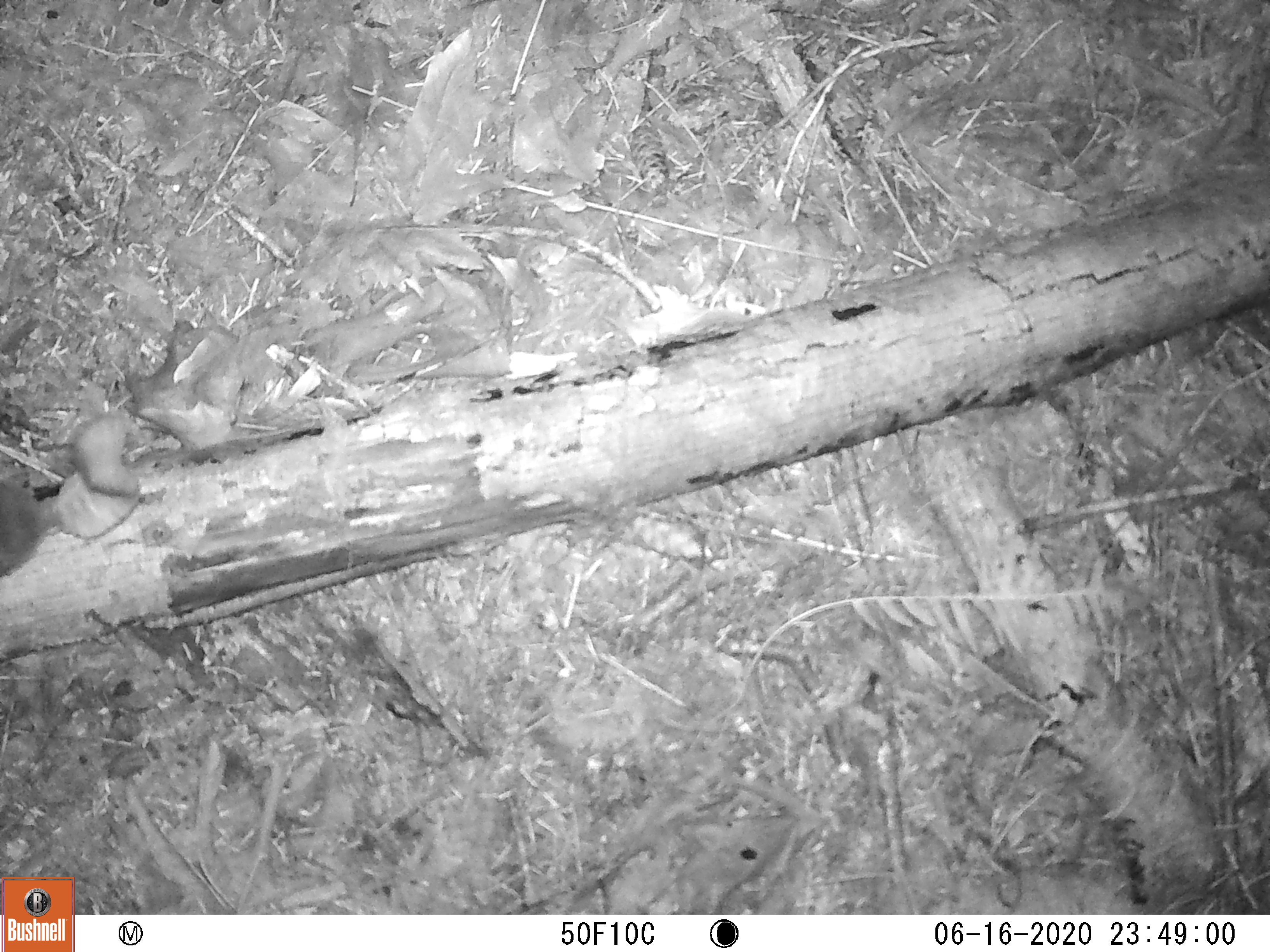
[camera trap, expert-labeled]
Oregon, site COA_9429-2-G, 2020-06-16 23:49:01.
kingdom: Animalia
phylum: Chordata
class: Mammalia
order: Rodentia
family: Sciuridae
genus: Glaucomys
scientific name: Glaucomys oregonensis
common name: humboldt's flying squirrel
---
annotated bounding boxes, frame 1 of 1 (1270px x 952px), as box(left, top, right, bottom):
humboldt's flying squirrel: box(0, 404, 146, 597)